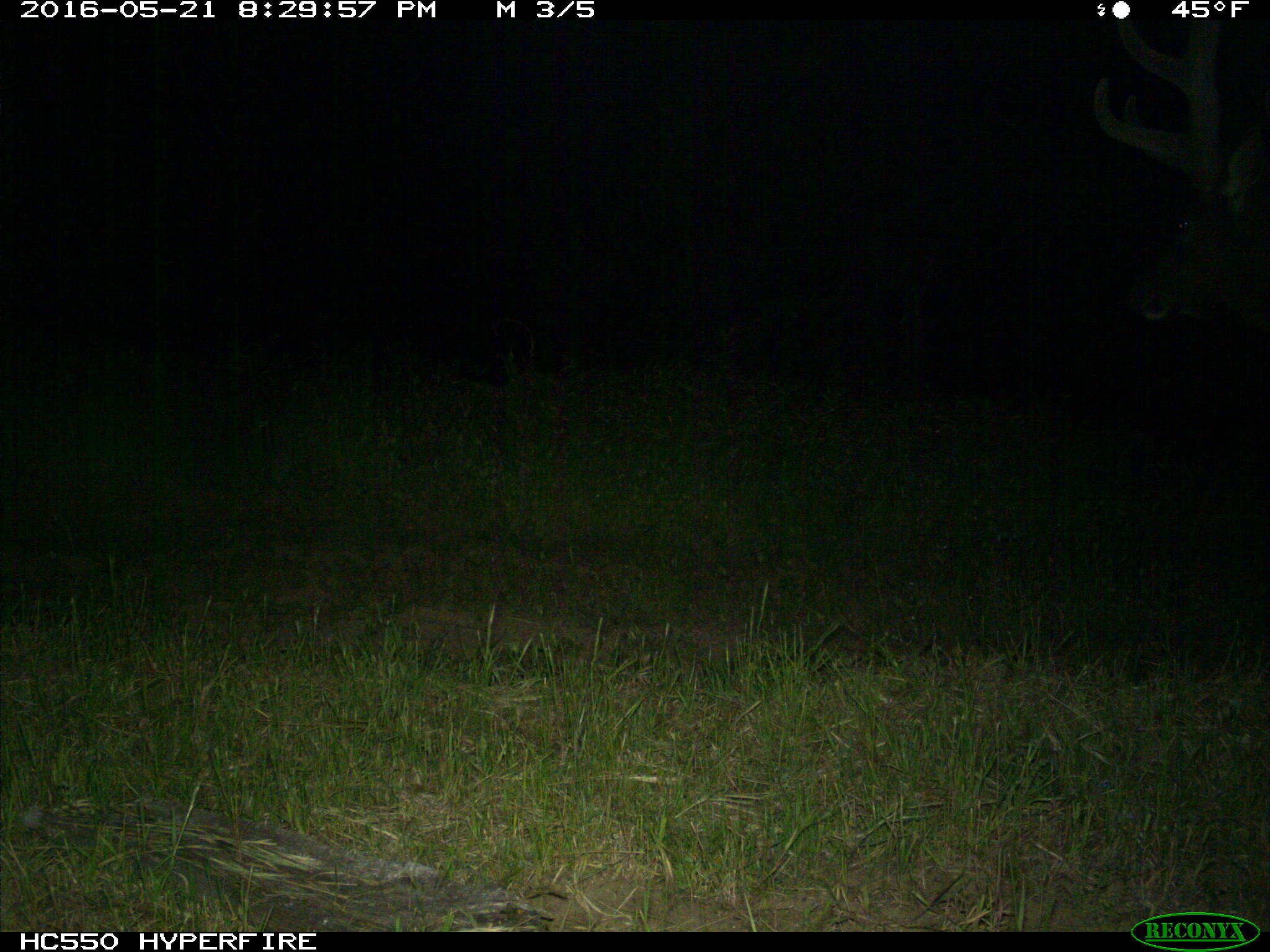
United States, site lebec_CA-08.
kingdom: Animalia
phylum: Chordata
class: Mammalia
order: Artiodactyla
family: Cervidae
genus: Cervus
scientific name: Cervus canadensis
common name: elk